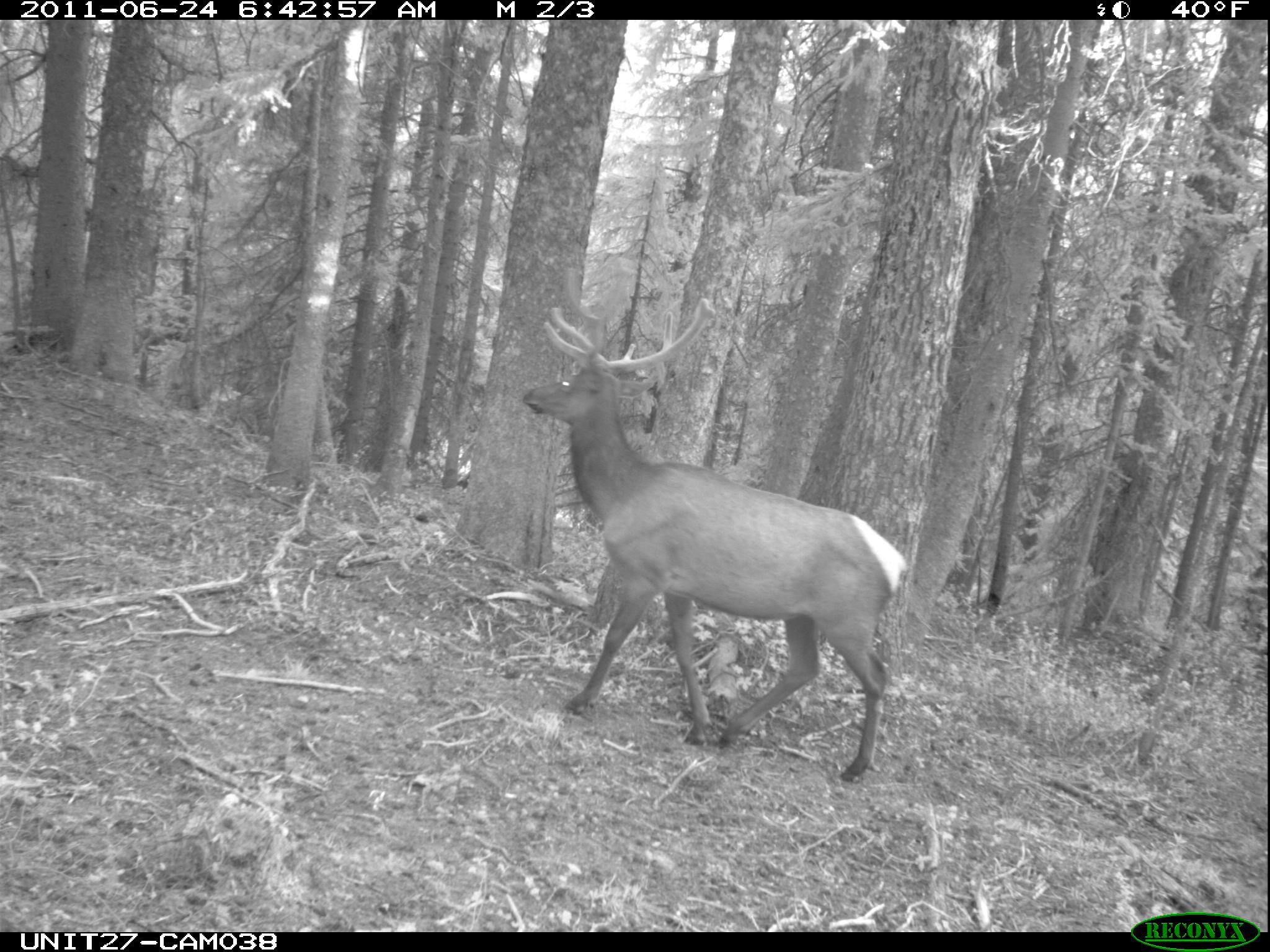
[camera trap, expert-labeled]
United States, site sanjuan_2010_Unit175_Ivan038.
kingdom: Animalia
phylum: Chordata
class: Mammalia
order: Artiodactyla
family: Cervidae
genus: Cervus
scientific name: Cervus elaphus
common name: red deer